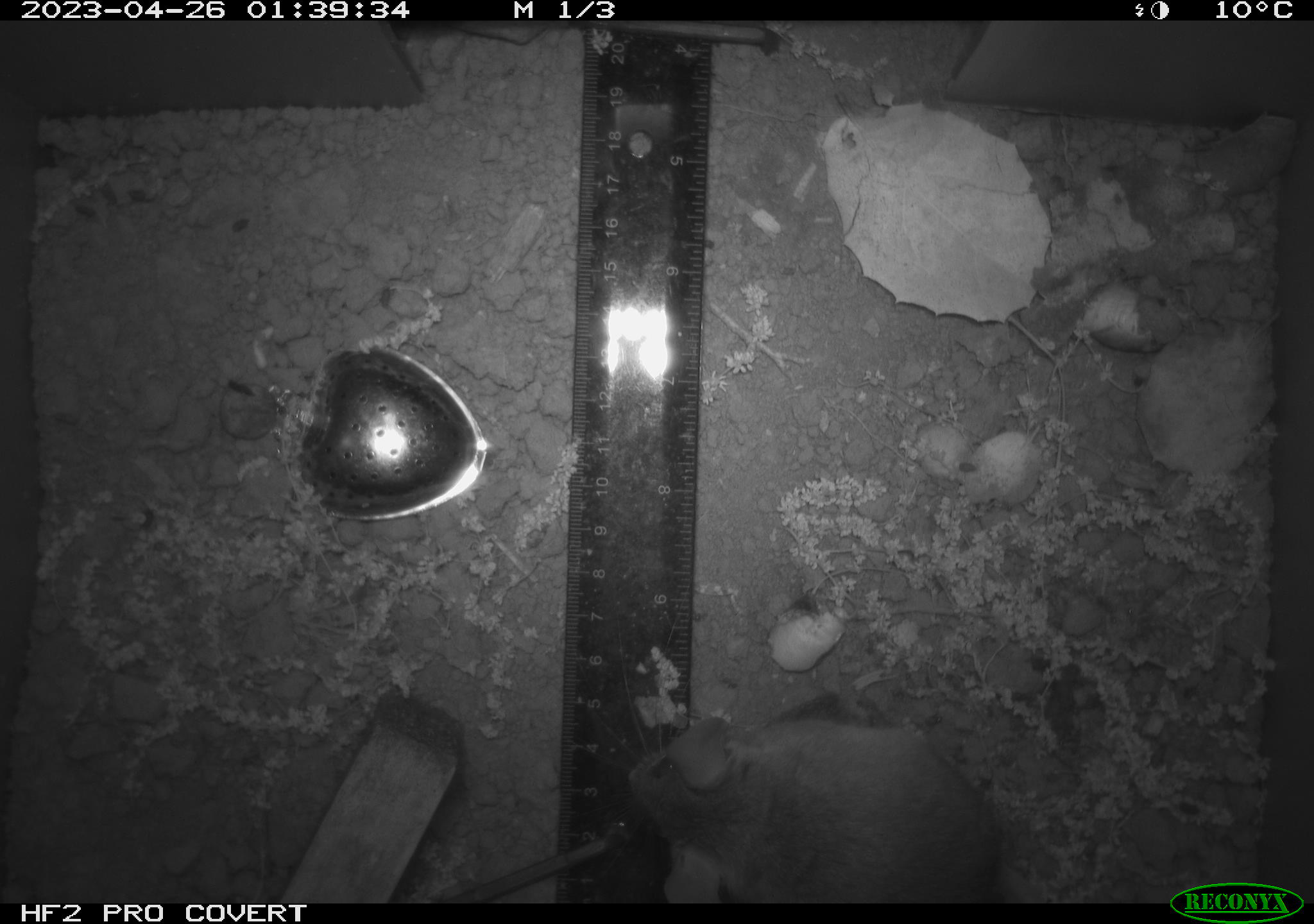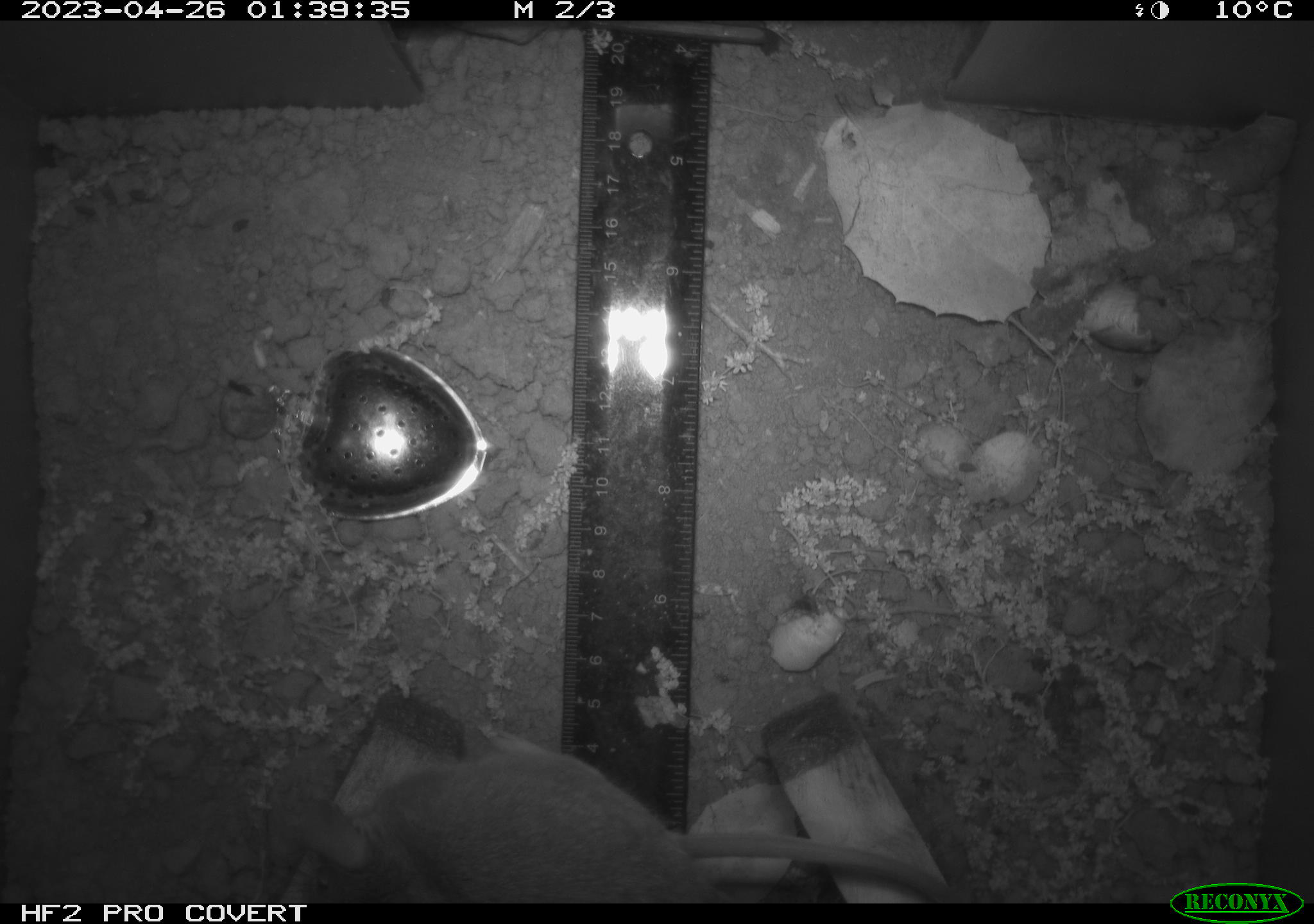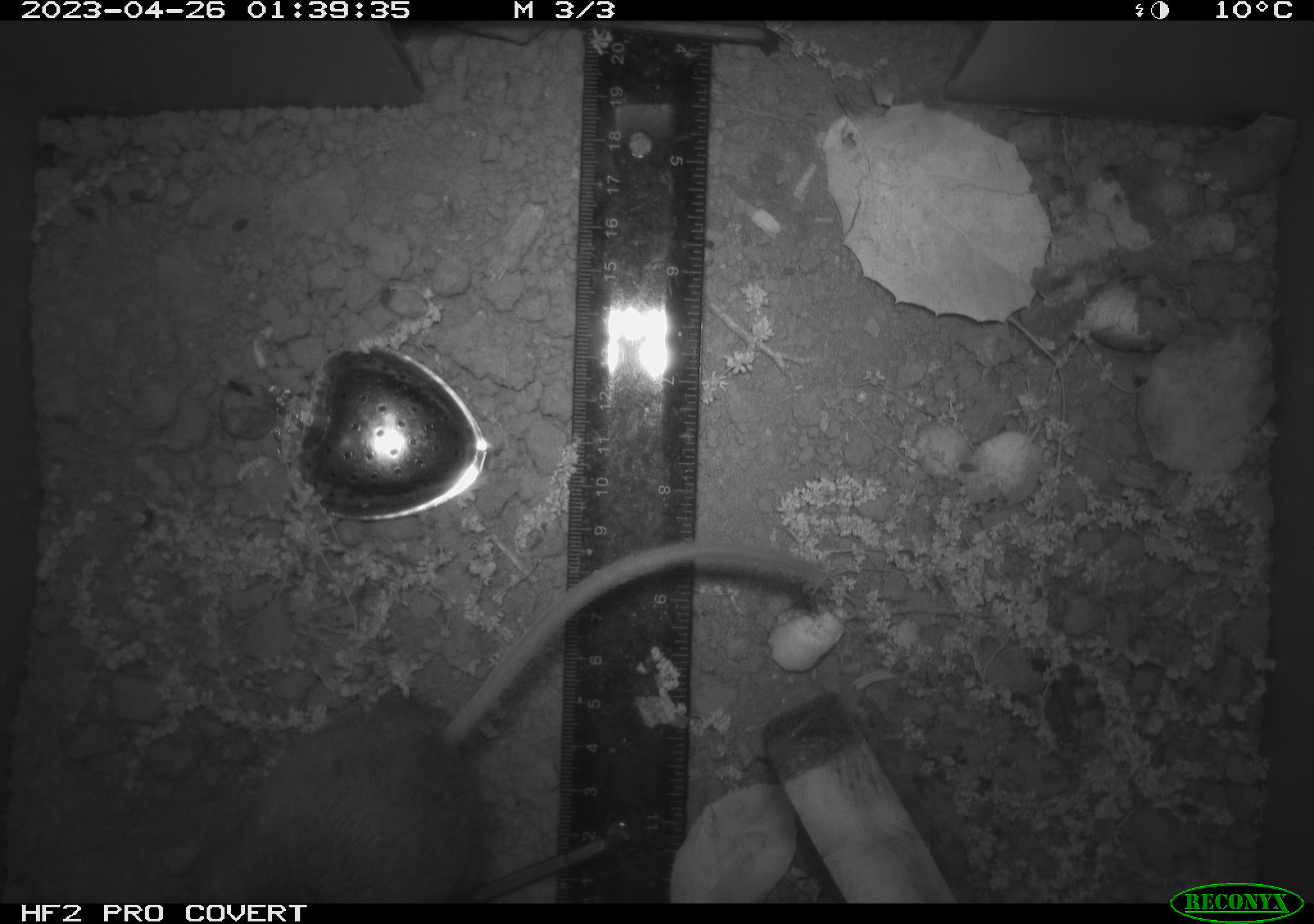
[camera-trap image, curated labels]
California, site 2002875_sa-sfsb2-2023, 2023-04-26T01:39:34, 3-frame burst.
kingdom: Animalia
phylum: Chordata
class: Mammalia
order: Rodentia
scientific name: Rodentia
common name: mouse species